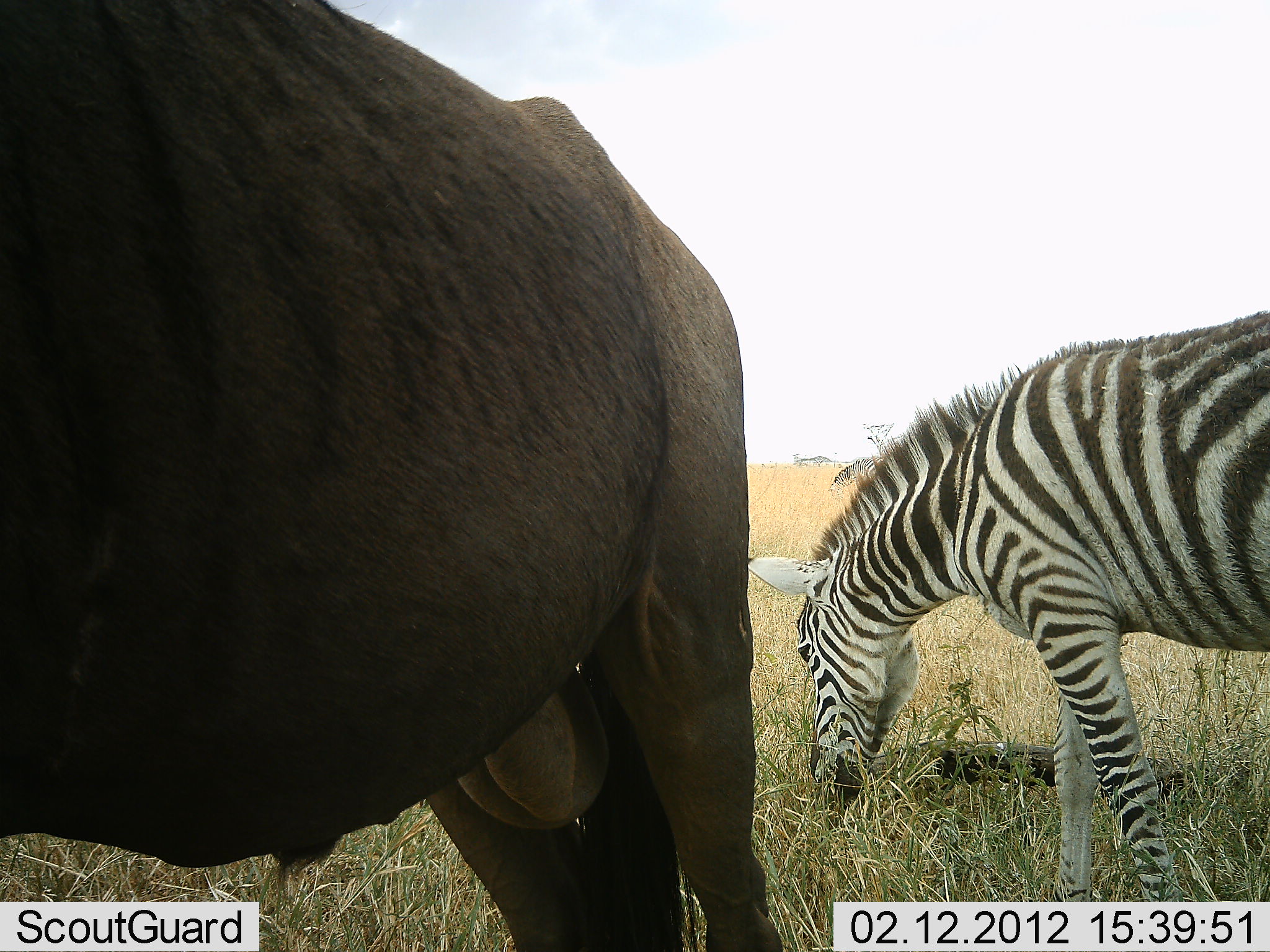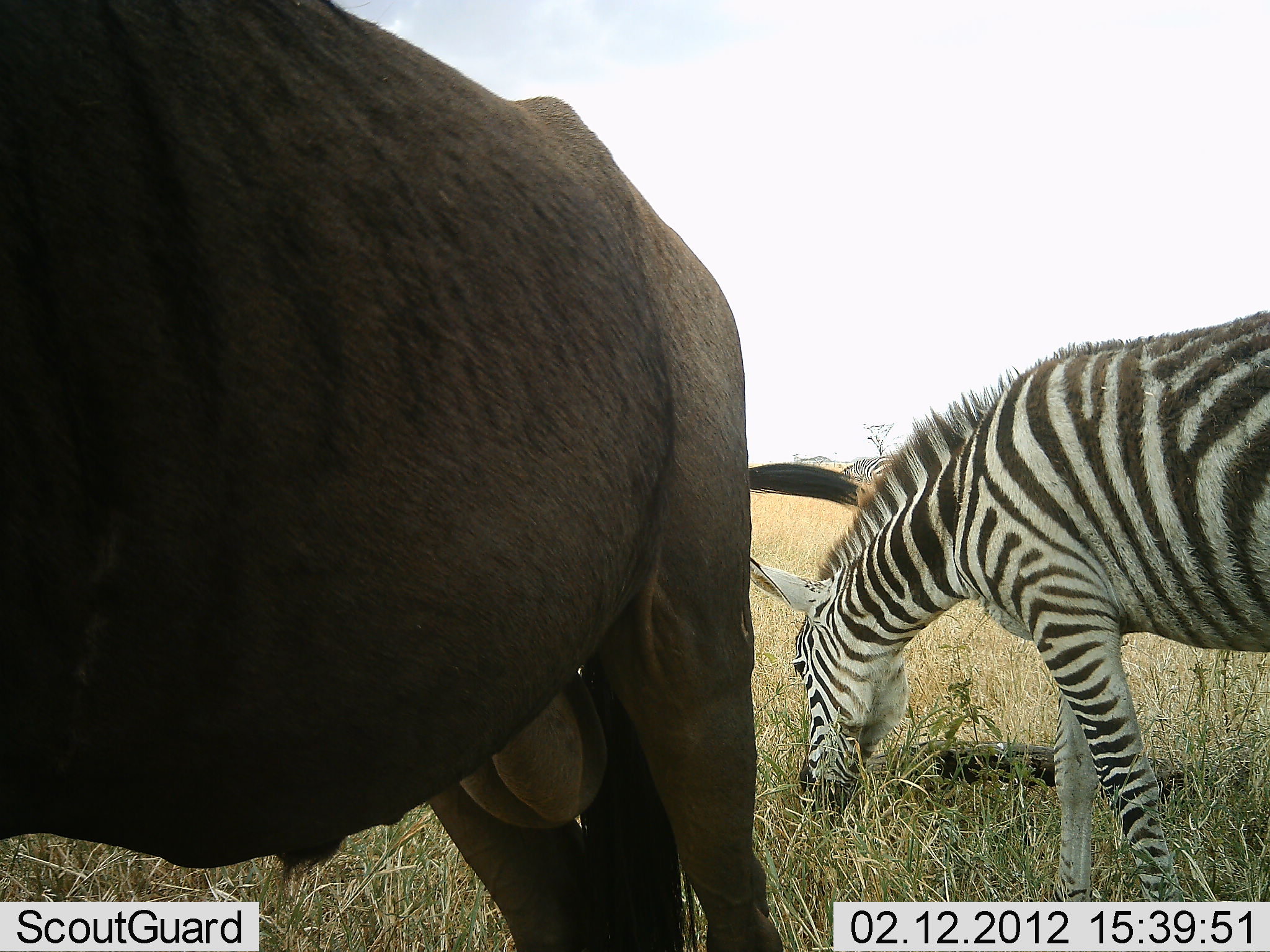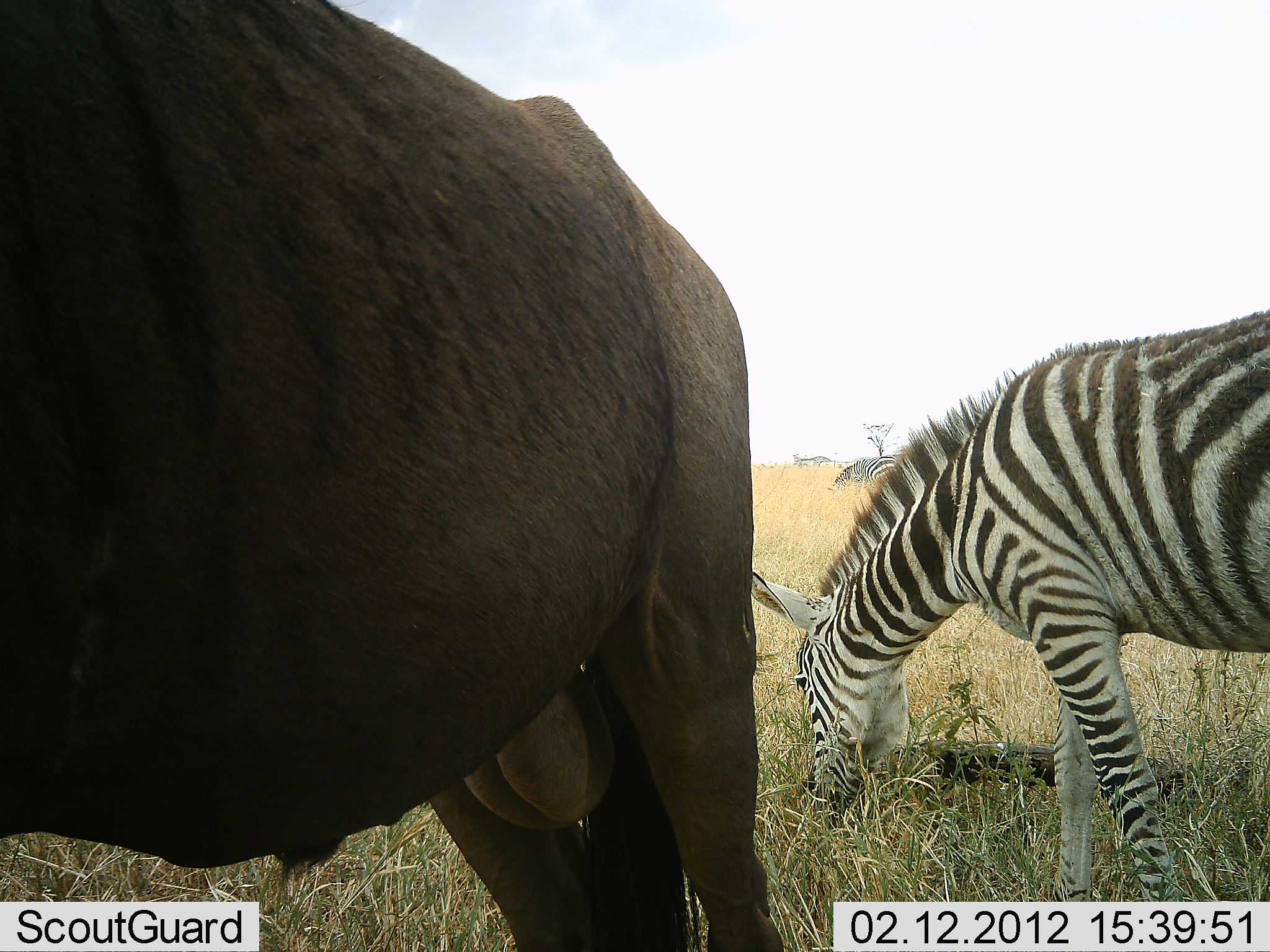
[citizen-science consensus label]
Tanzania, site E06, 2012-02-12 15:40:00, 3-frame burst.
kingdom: Animalia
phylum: Chordata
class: Mammalia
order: Artiodactyla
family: Bovidae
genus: Connochaetes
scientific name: Connochaetes taurinus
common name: blue wildebeest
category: wildebeest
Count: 1.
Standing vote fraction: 89%.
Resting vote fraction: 4%.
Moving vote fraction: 0%.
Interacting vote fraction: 0%.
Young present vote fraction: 0%.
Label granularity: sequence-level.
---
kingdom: Animalia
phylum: Chordata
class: Mammalia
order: Perissodactyla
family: Equidae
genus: Equus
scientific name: Equus quagga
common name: plains zebra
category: zebra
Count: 1.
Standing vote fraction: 6%.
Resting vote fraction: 0%.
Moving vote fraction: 0%.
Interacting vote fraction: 0%.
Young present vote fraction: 0%.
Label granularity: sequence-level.